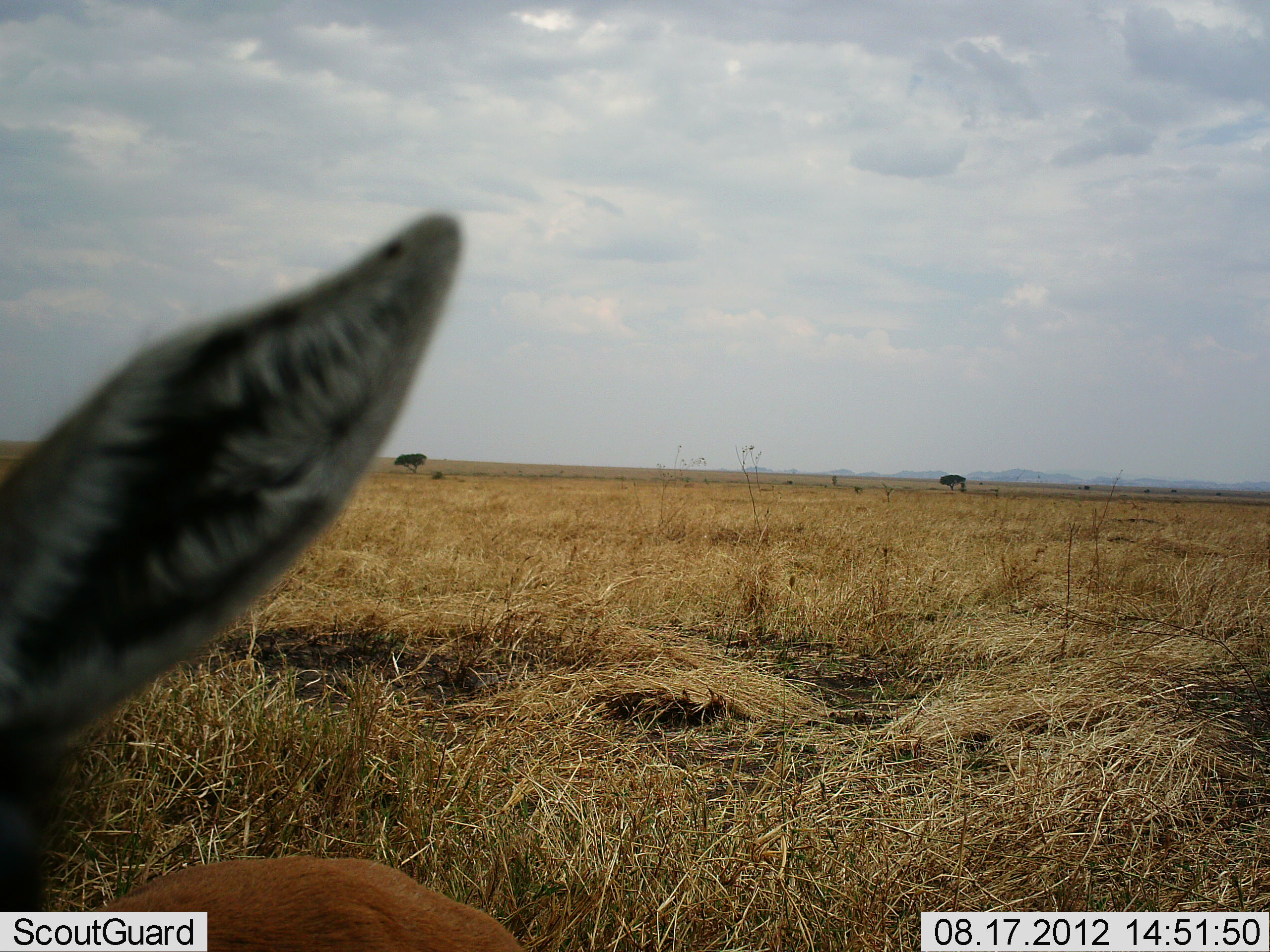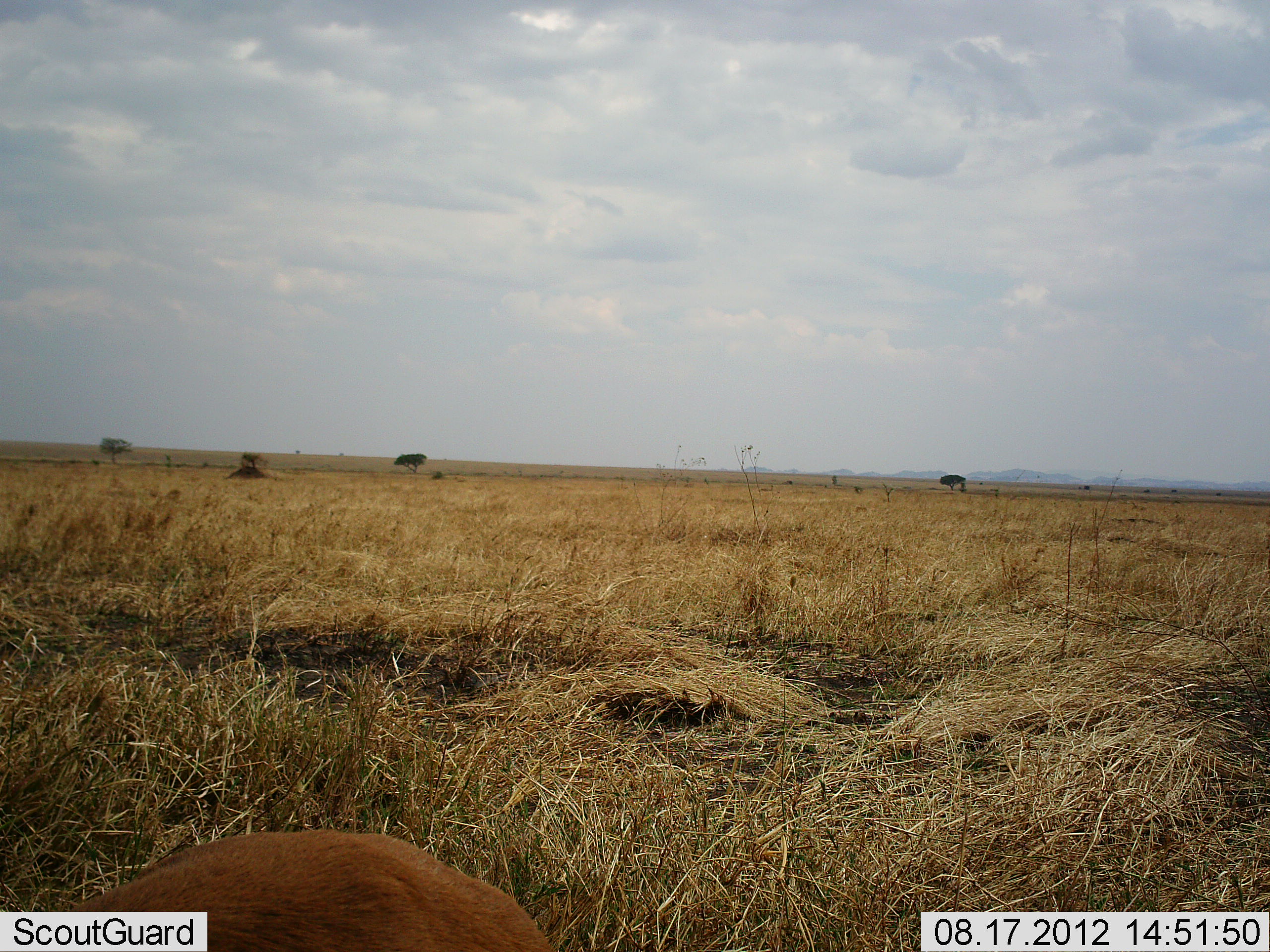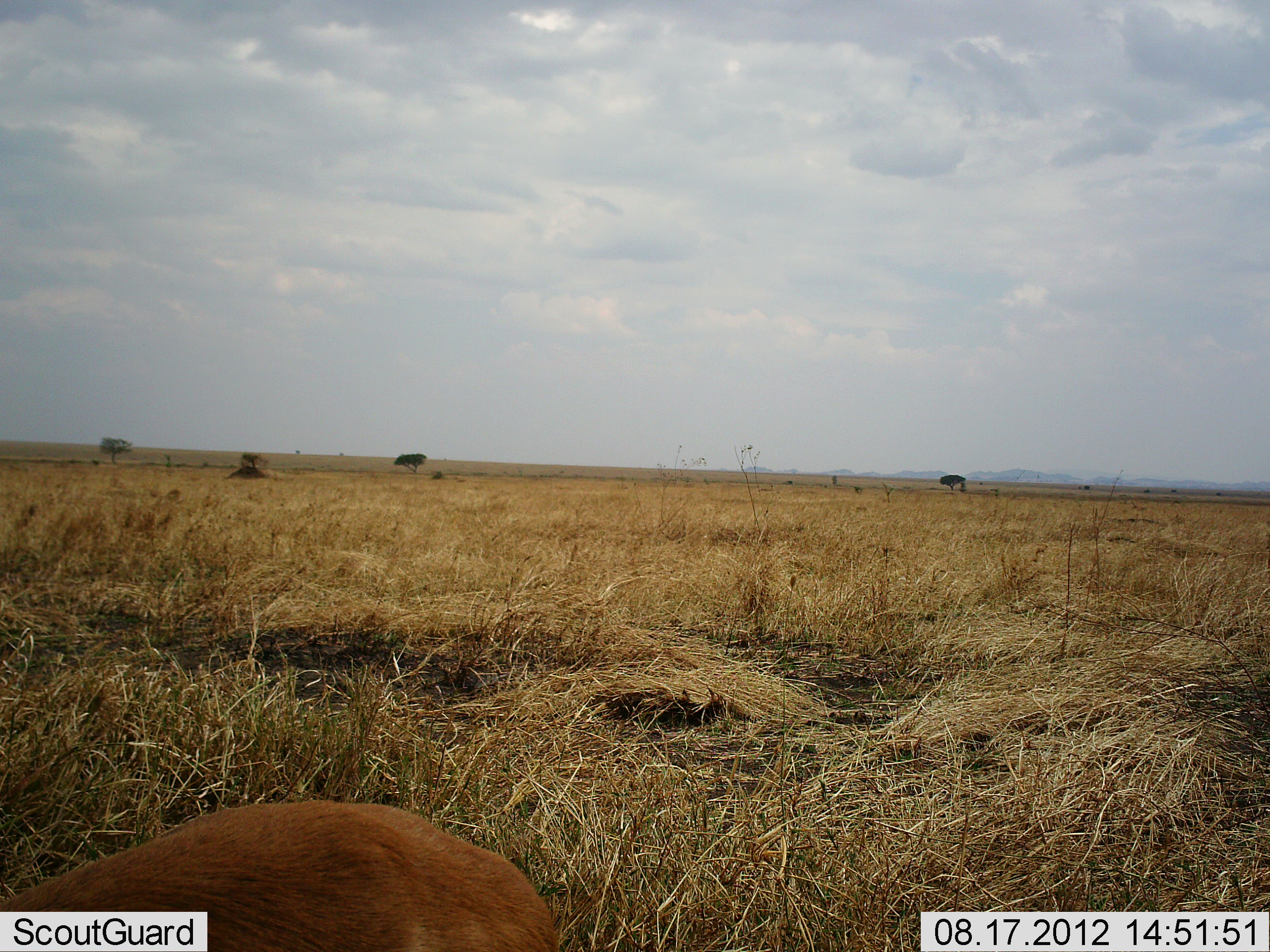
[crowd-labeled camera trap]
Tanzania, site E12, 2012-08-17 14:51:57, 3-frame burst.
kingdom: Animalia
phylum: Chordata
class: Mammalia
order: Artiodactyla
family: Bovidae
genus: Eudorcas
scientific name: Eudorcas thomsonii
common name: thomson's gazelle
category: gazellethomsons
Gazellethomsons (thomson's gazelle) (Eudorcas thomsonii), count 1. Behavior (volunteer vote fractions): standing 75%, resting 12%, moving 12%, interacting 0%. Young present (vote fraction): 0%. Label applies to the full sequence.